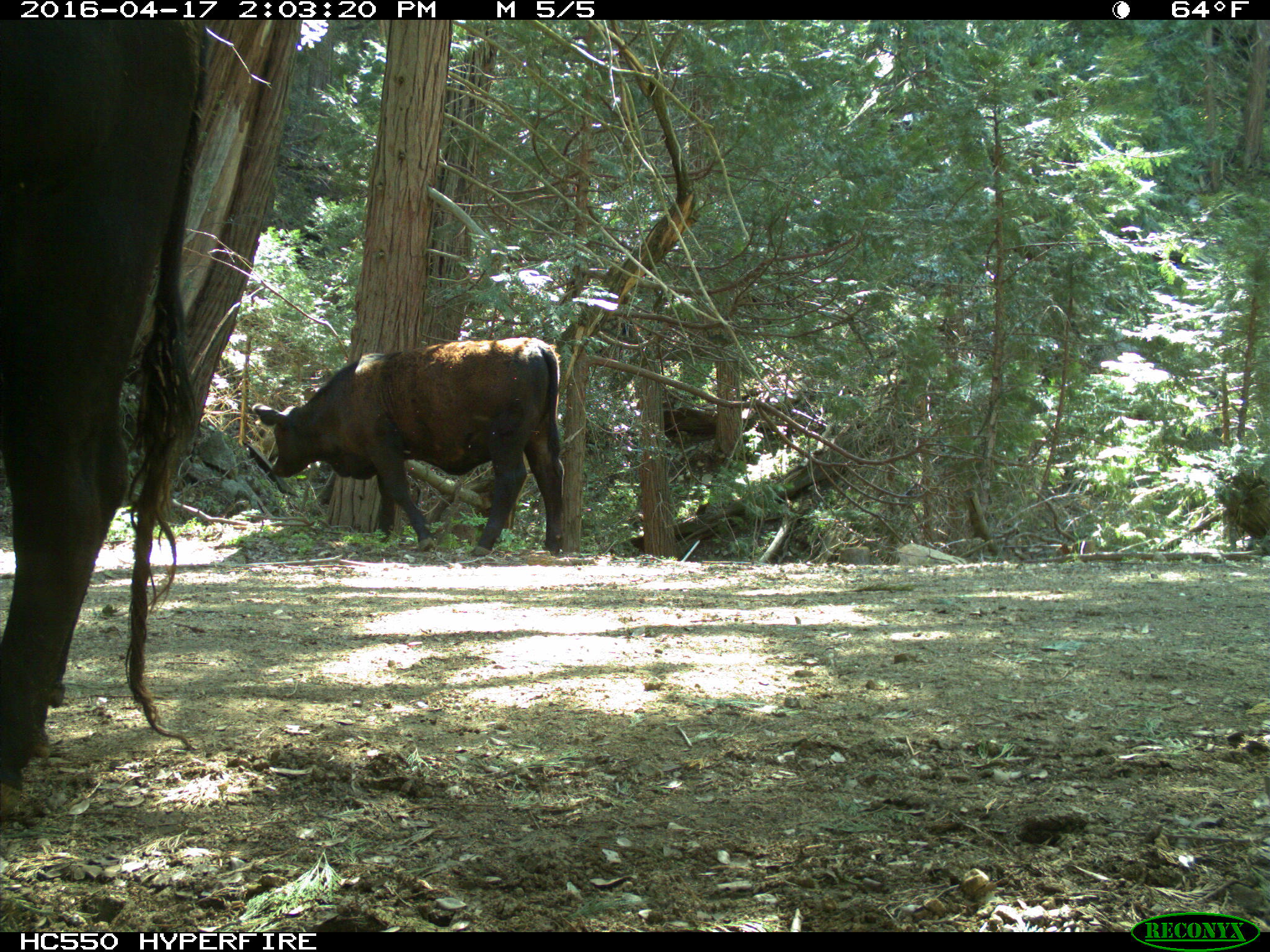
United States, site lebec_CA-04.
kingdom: Animalia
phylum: Chordata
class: Mammalia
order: Artiodactyla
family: Bovidae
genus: Bos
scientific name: Bos taurus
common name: domestic cow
Bos taurus (domestic cow).